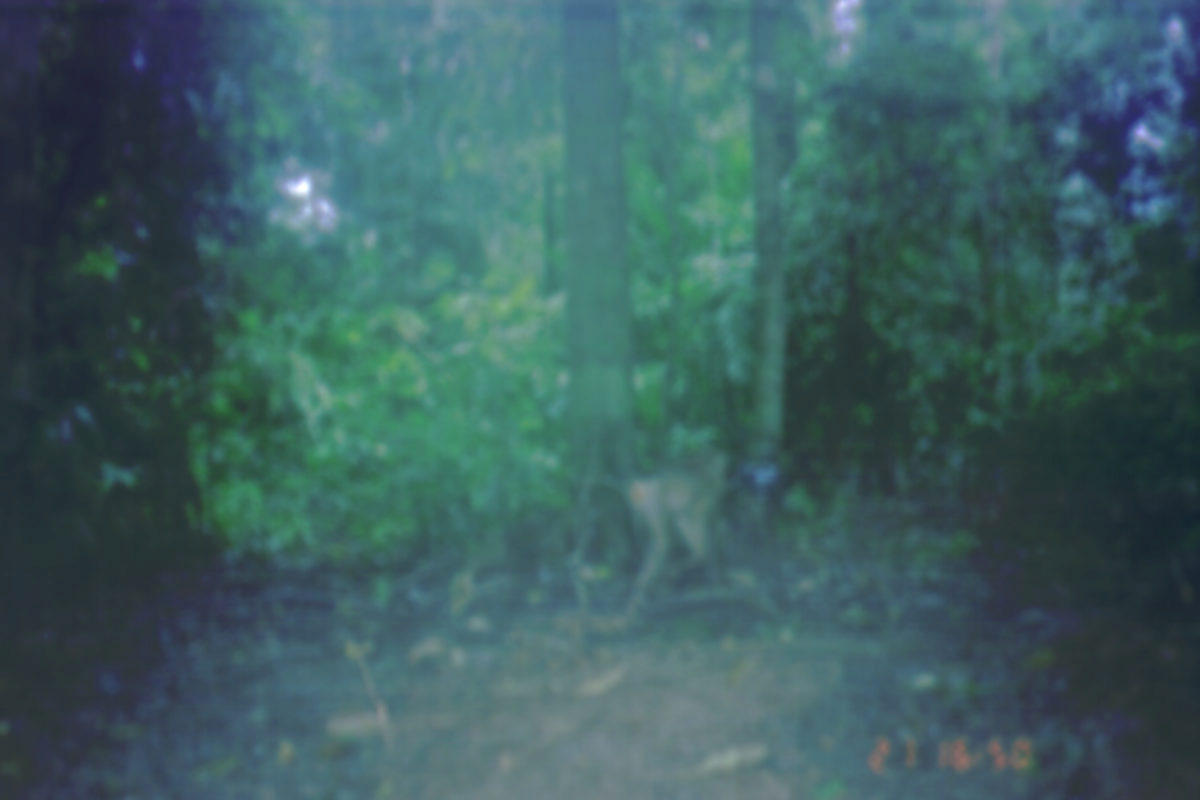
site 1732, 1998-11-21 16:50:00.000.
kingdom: Animalia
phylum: Chordata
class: Mammalia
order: Primates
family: Cercopithecidae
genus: Macaca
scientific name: Macaca nemestrina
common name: southern pig-tailed macaque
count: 1